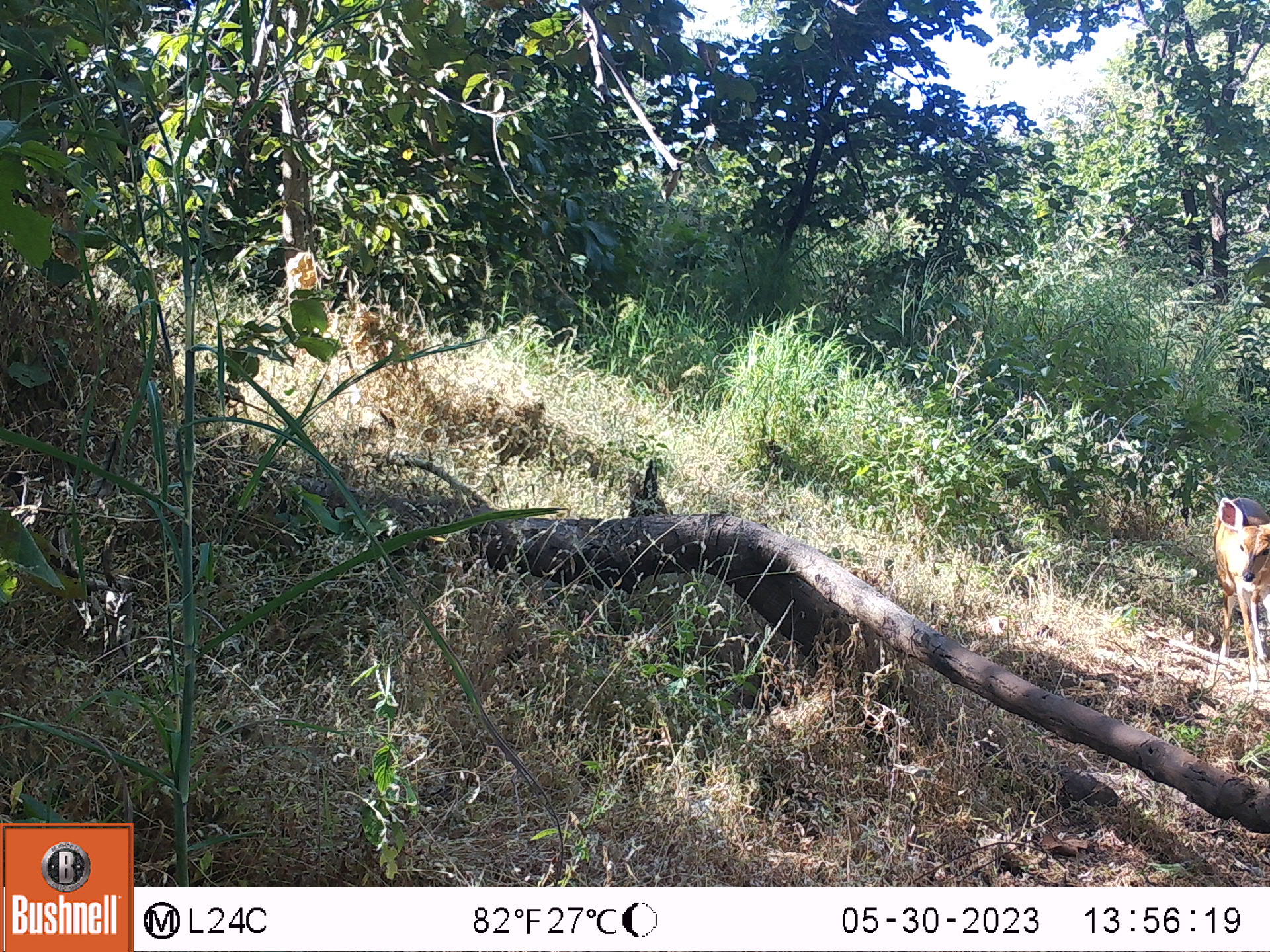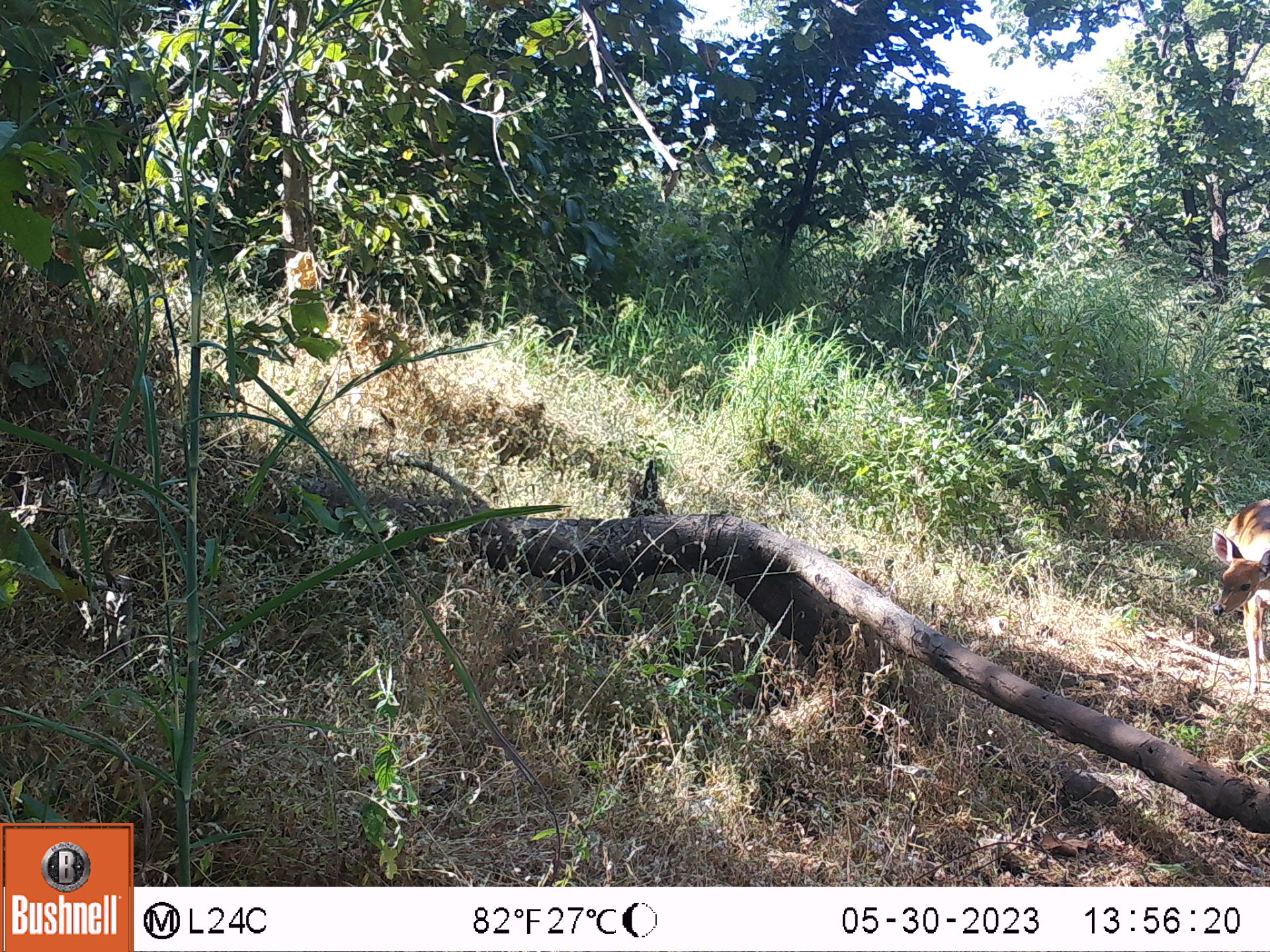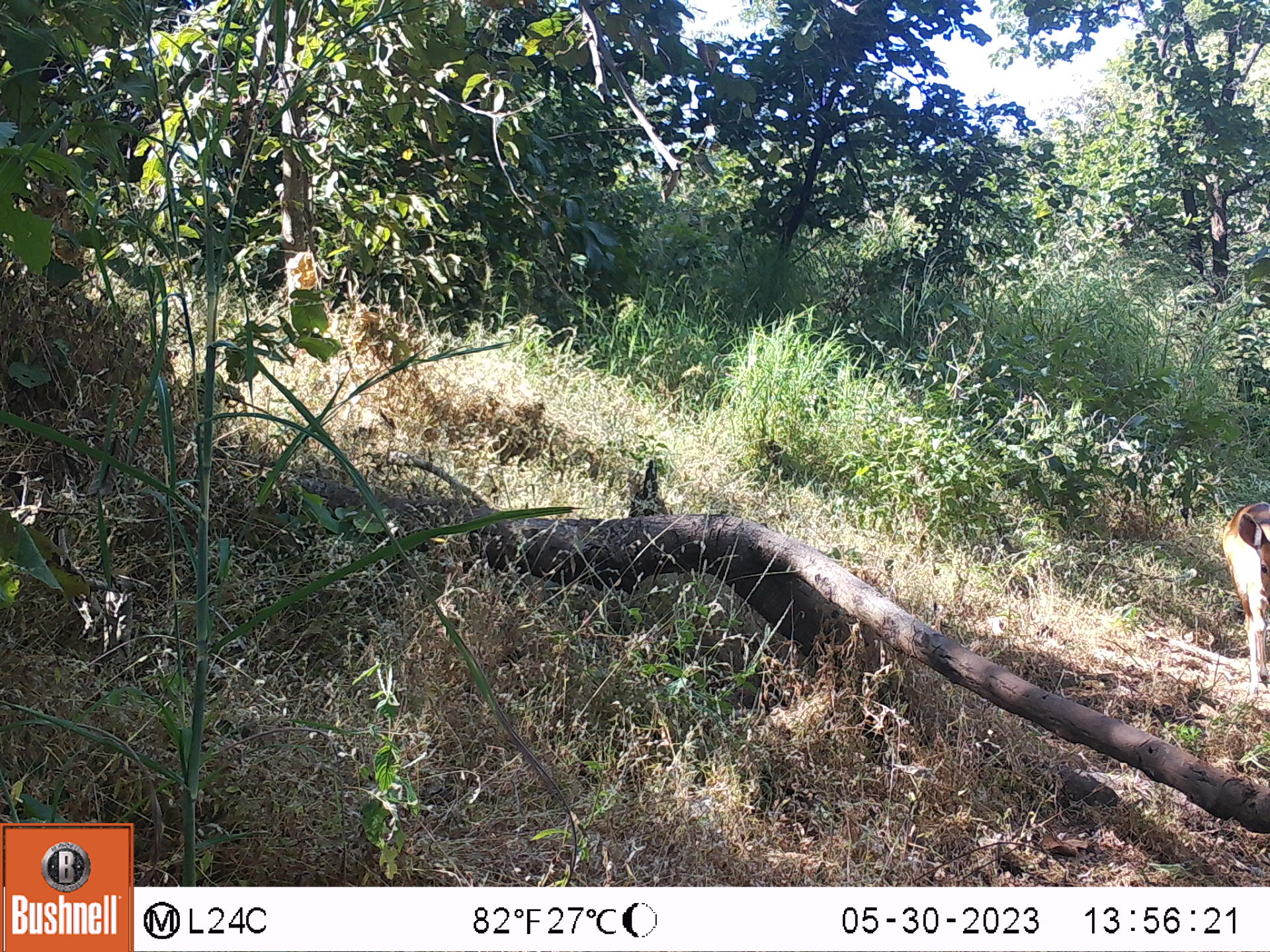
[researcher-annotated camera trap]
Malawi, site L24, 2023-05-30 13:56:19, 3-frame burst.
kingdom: Animalia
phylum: Chordata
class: Mammalia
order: Artiodactyla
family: Bovidae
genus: Tragelaphus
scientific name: Tragelaphus sylvaticus sylvaticus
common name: cape bushbuck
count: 1